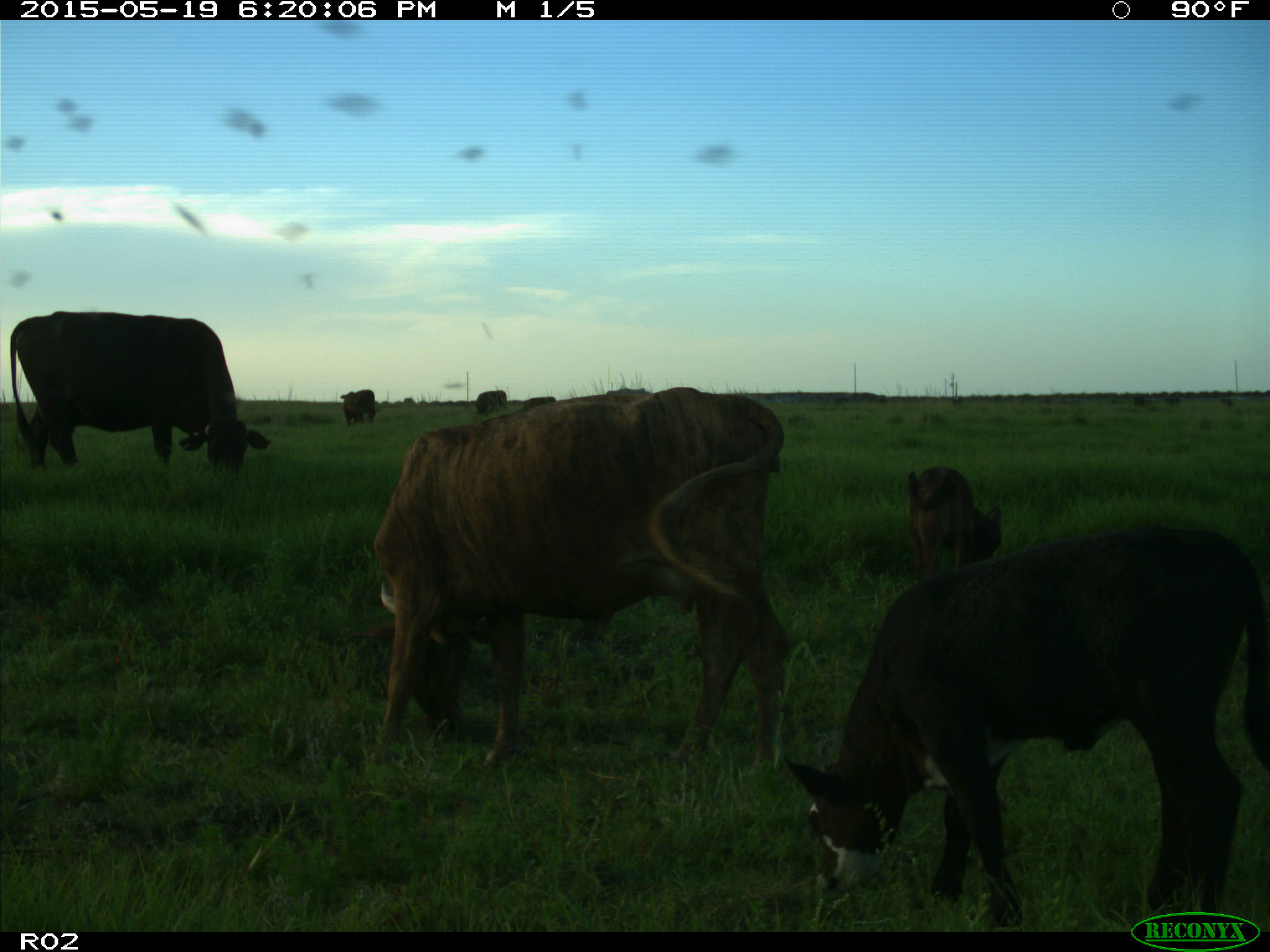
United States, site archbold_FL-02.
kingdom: Animalia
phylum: Chordata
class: Mammalia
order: Artiodactyla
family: Bovidae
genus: Bos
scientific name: Bos taurus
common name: domestic cow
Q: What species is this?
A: Bos taurus (domestic cow).